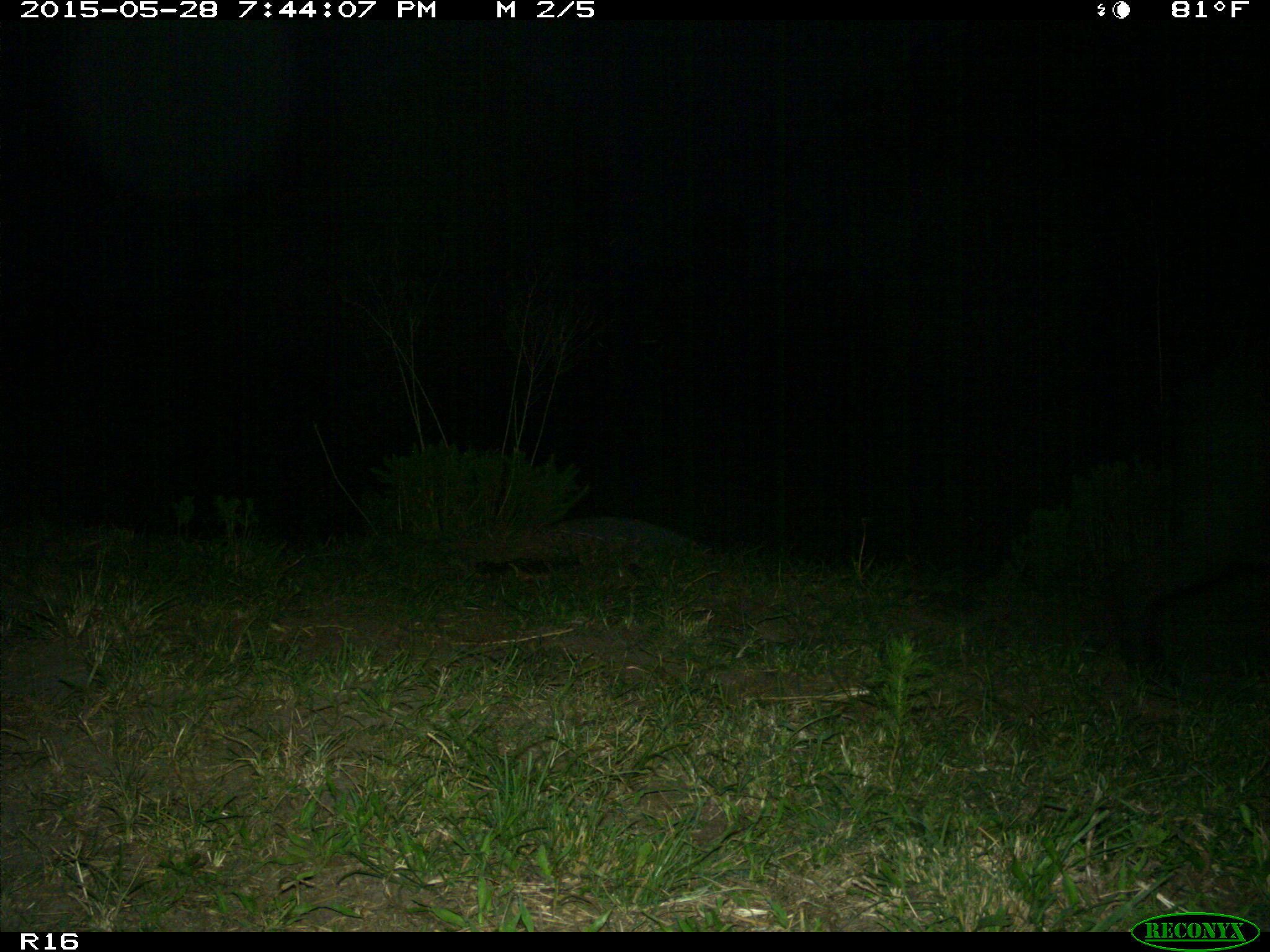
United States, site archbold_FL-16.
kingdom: Animalia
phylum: Chordata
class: Mammalia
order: Artiodactyla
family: Suidae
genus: Sus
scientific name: Sus scrofa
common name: wild boar